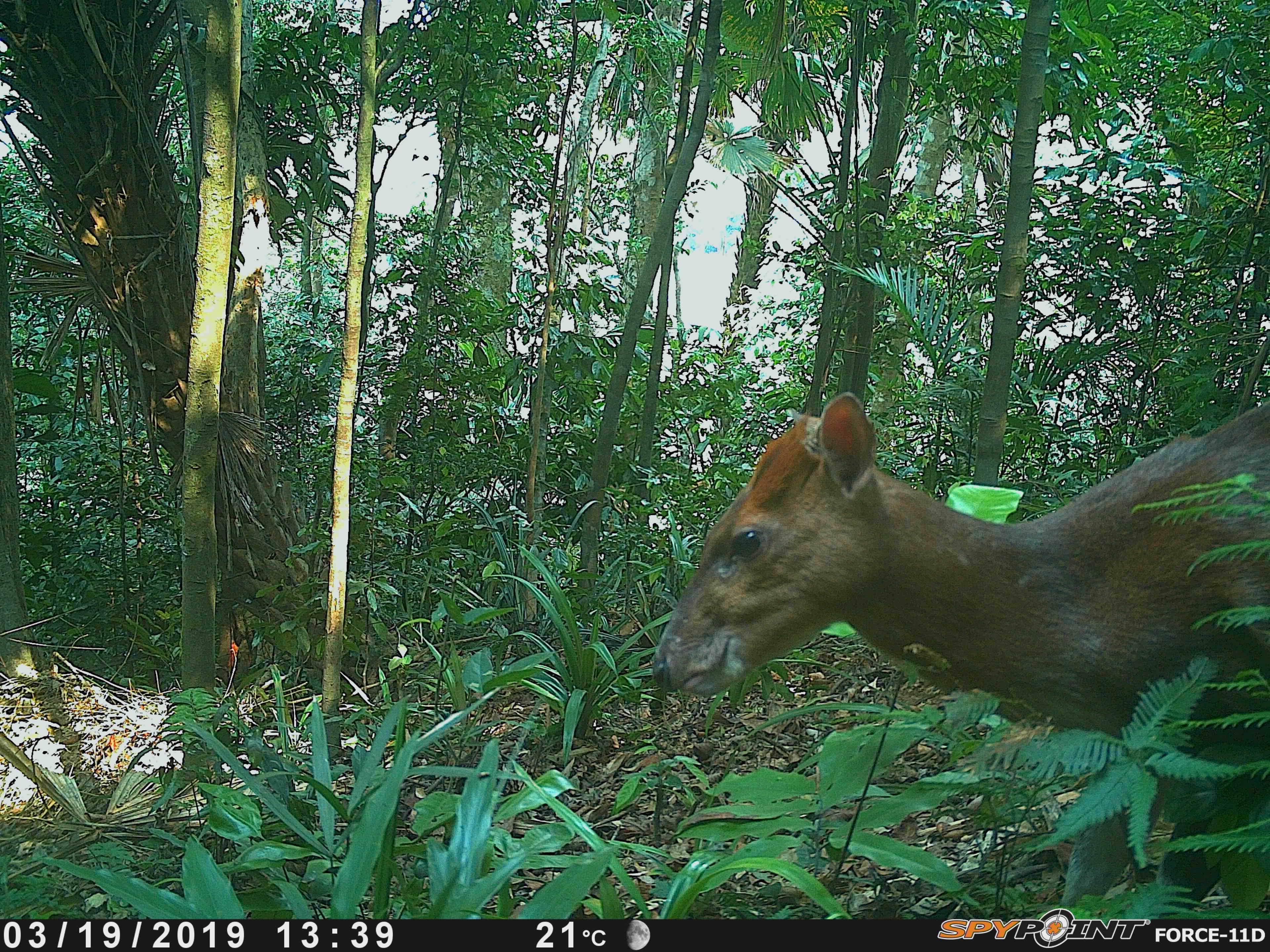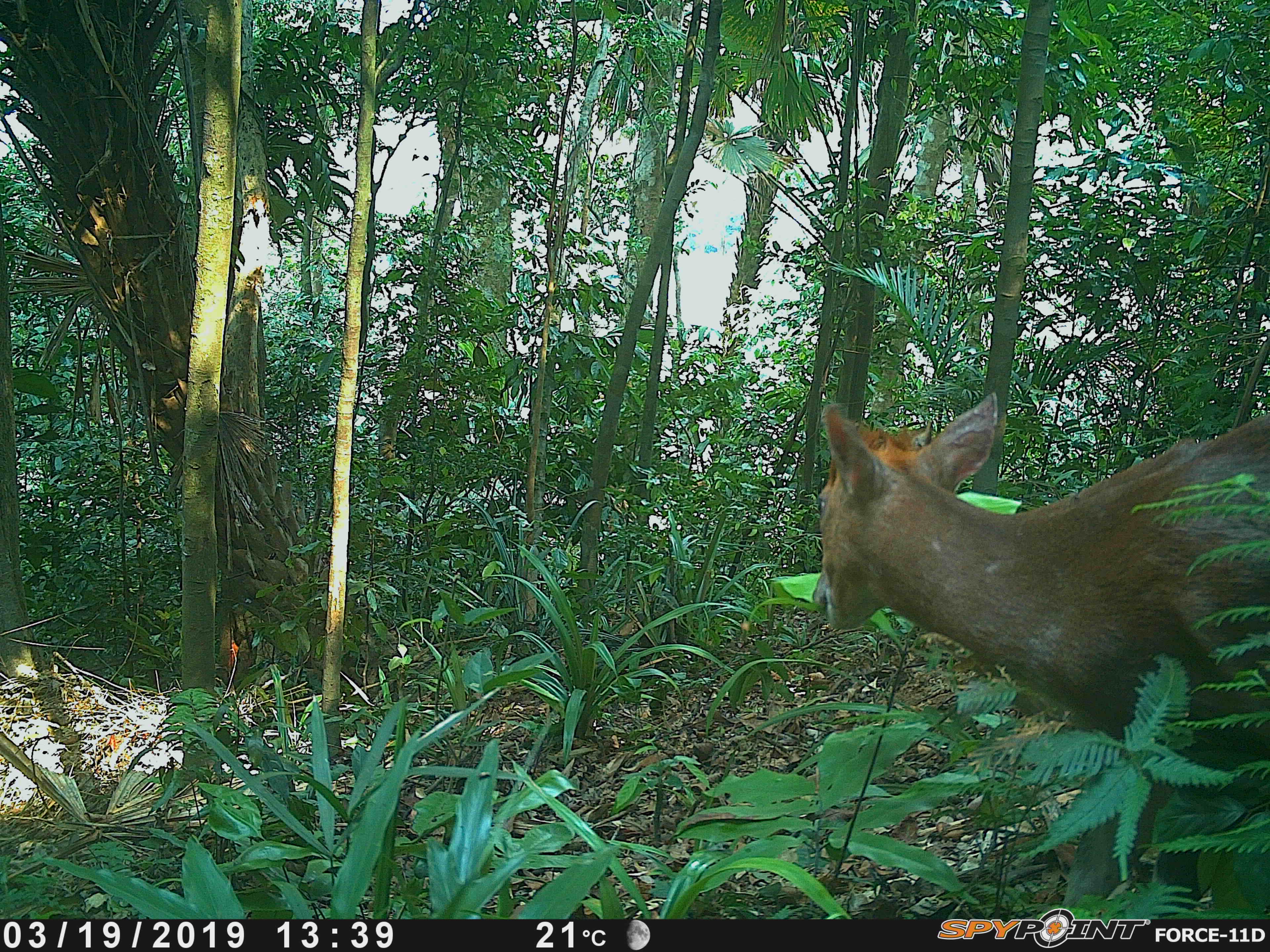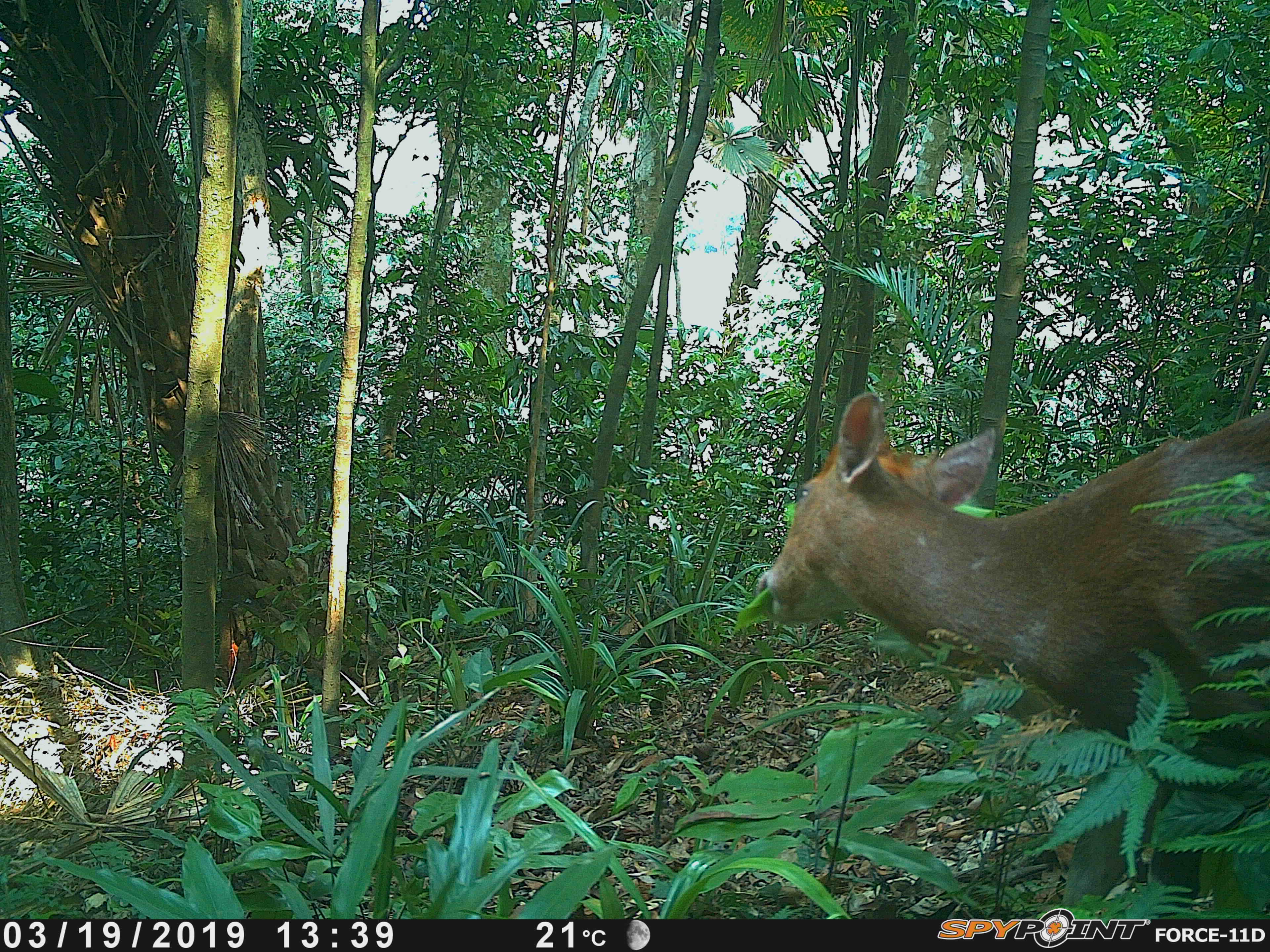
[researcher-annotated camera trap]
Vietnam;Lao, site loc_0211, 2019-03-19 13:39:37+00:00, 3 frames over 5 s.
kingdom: Animalia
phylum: Chordata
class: Mammalia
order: Artiodactyla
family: Cervidae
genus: Muntiacus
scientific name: Muntiacus rooseveltorum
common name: roosevelt's muntjac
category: roosevelts muntjac group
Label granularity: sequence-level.